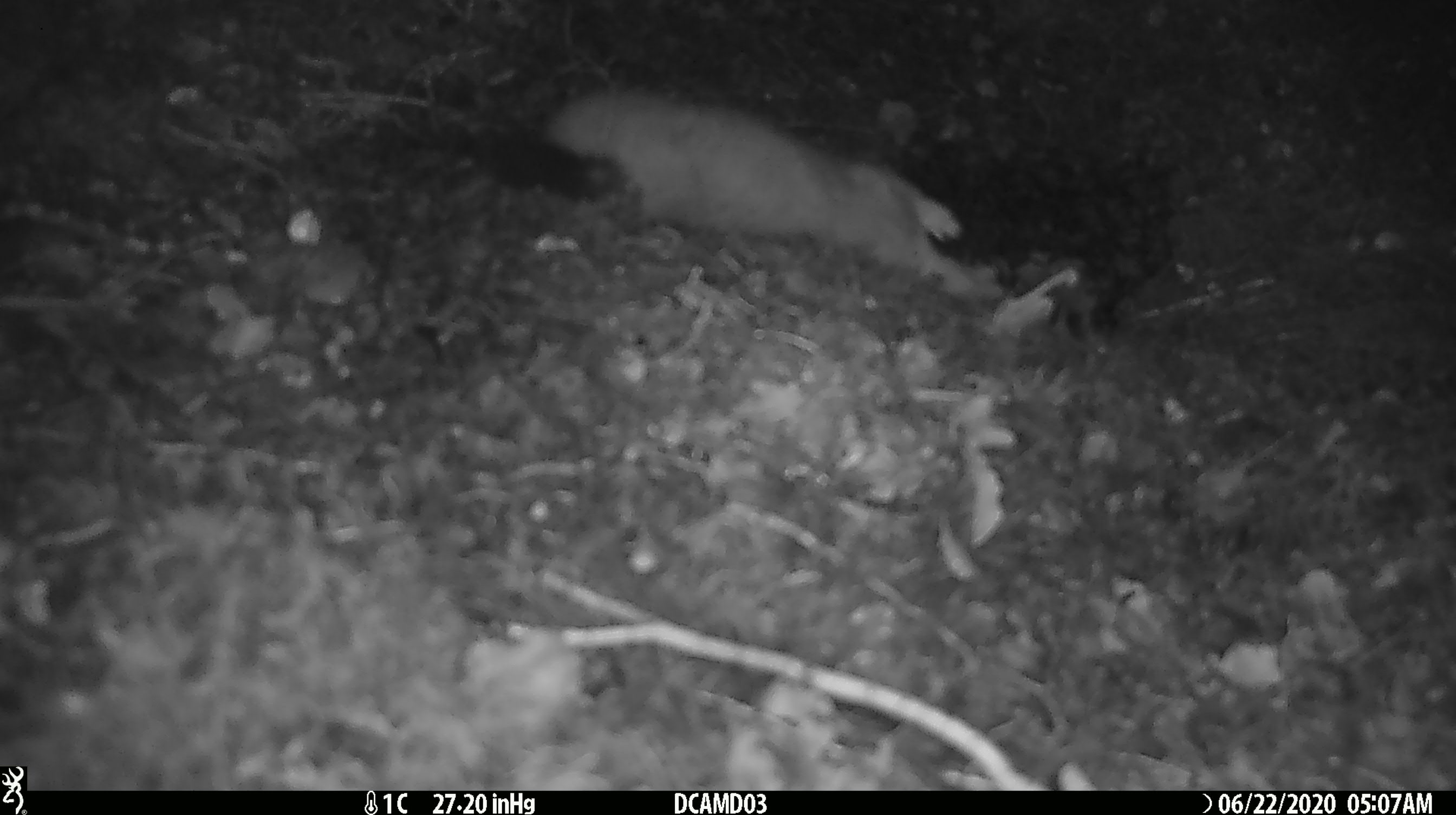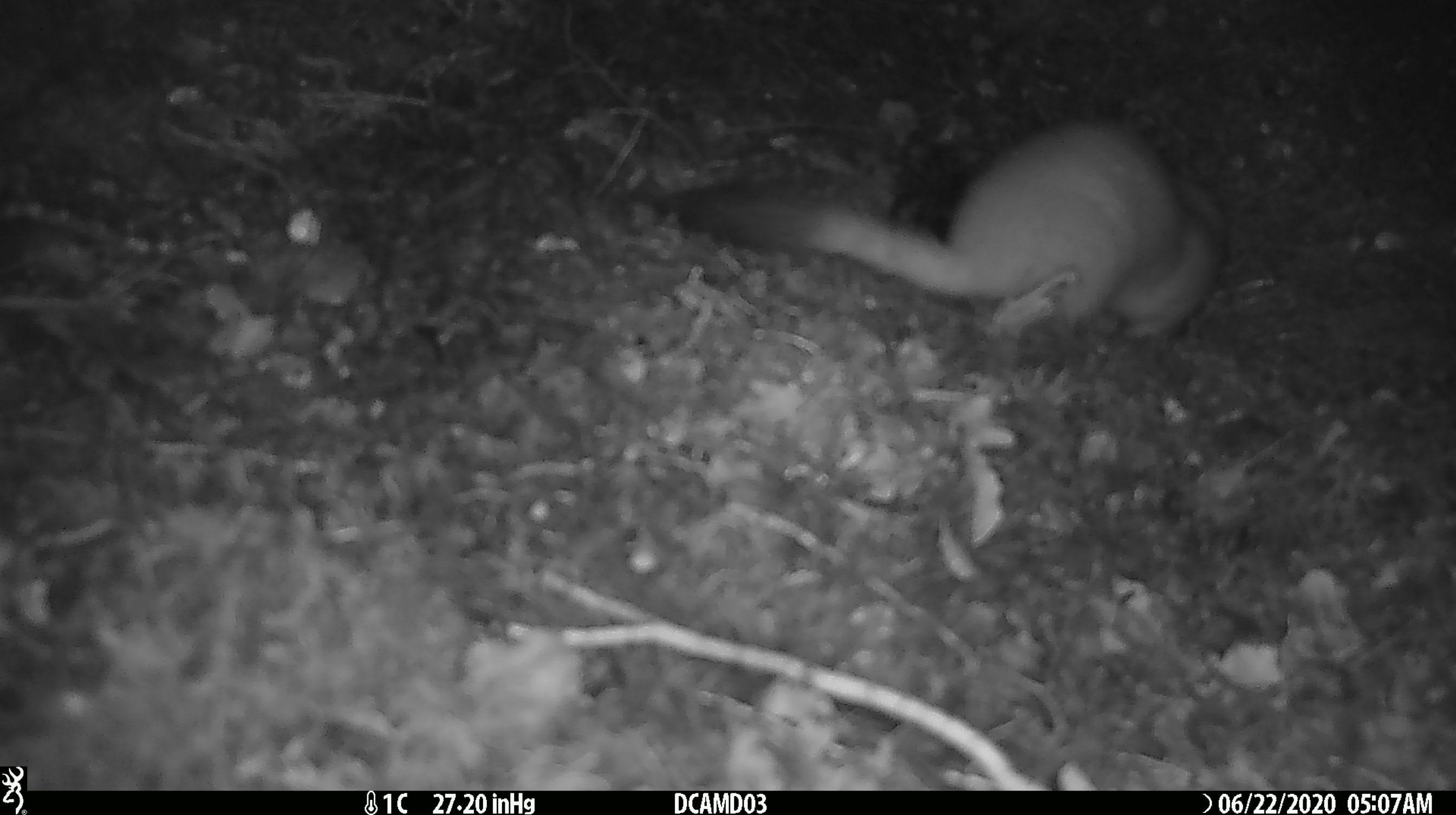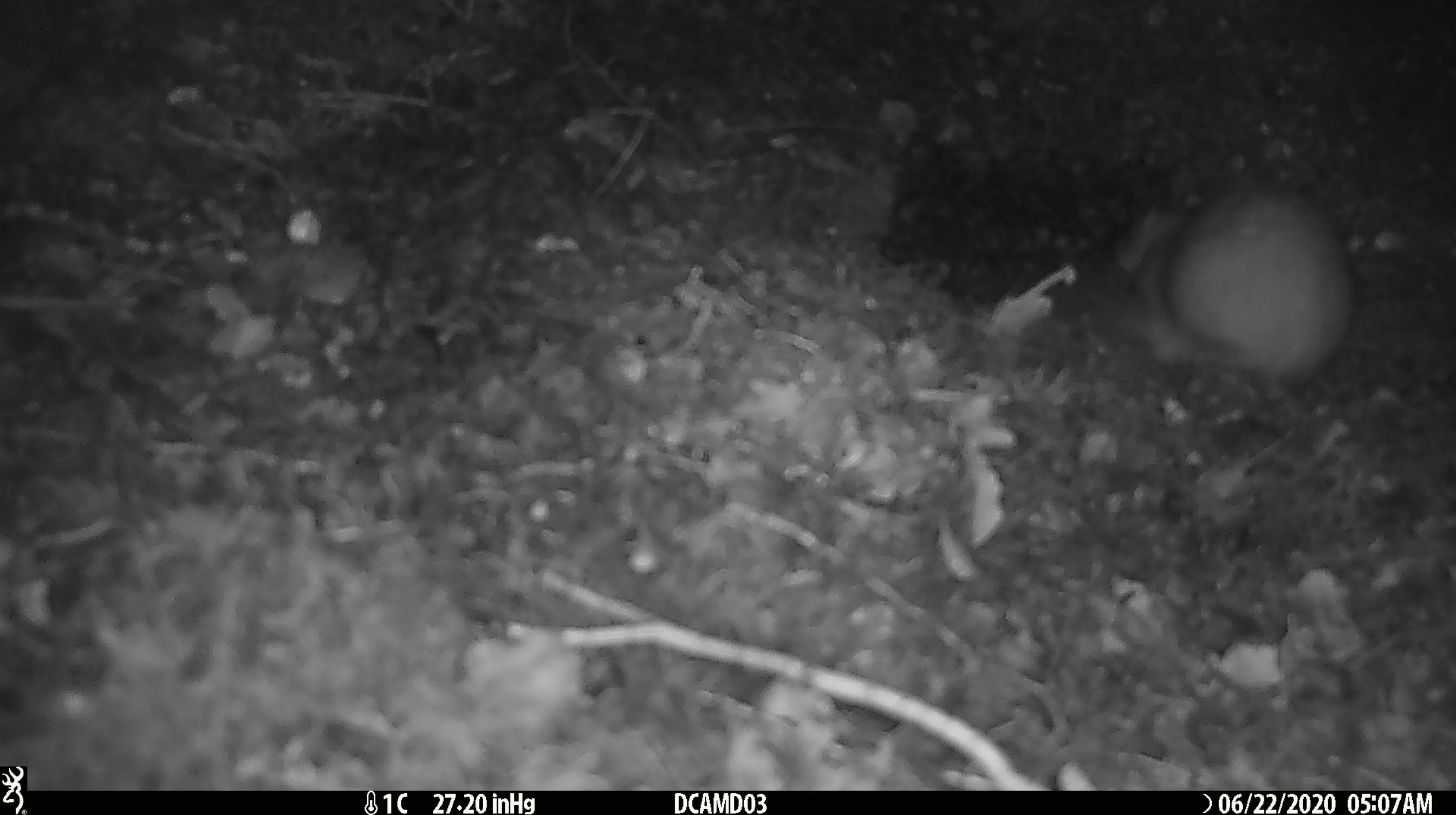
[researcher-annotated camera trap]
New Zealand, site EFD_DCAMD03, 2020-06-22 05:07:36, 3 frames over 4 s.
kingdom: Animalia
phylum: Chordata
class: Mammalia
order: Carnivora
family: Mustelidae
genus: Mustela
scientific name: Mustela erminea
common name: stoat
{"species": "stoat (Mustela erminea)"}